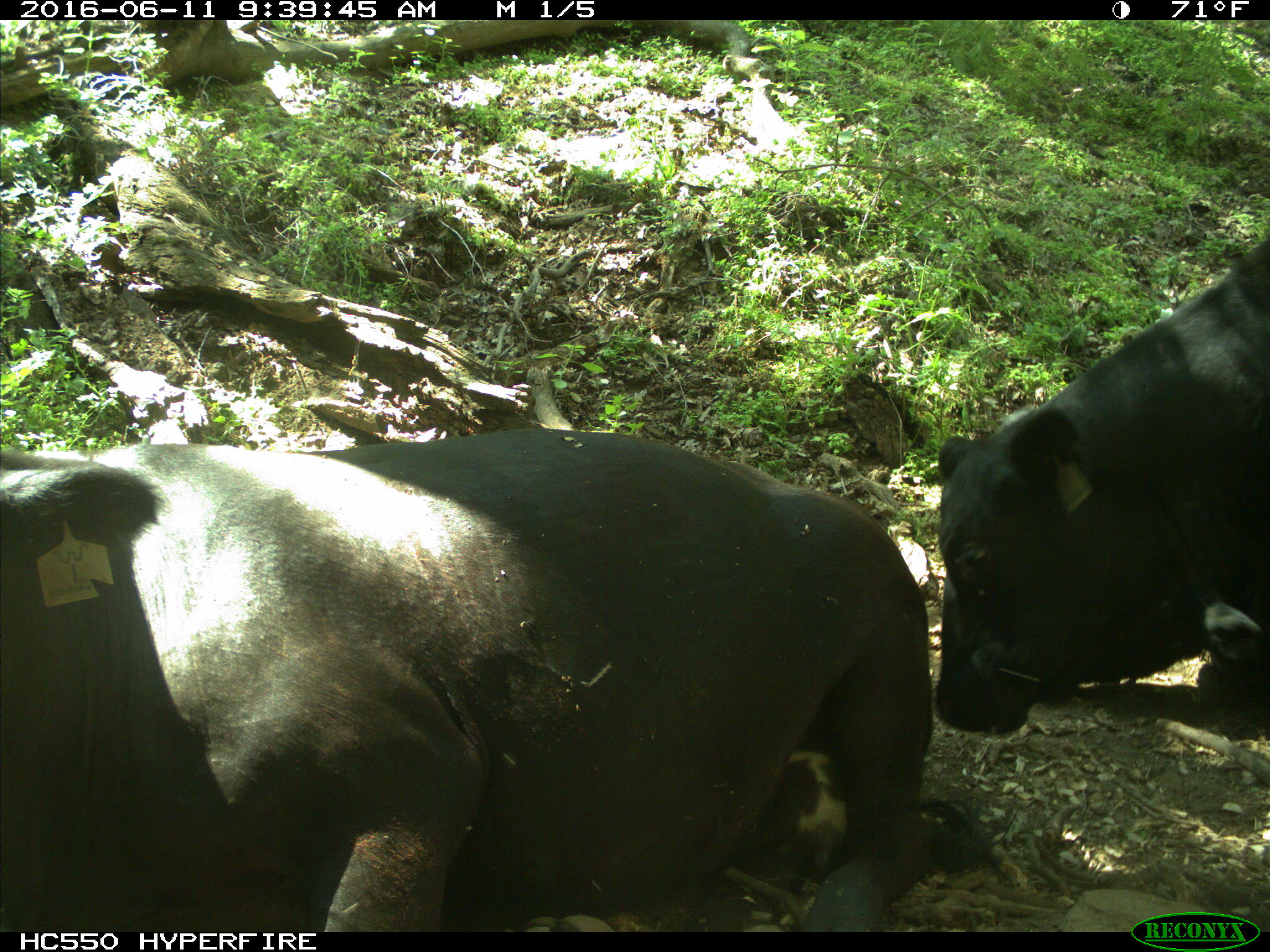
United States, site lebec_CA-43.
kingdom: Animalia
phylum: Chordata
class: Mammalia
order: Artiodactyla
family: Bovidae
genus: Bos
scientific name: Bos taurus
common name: domestic cow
Bos taurus (domestic cow).